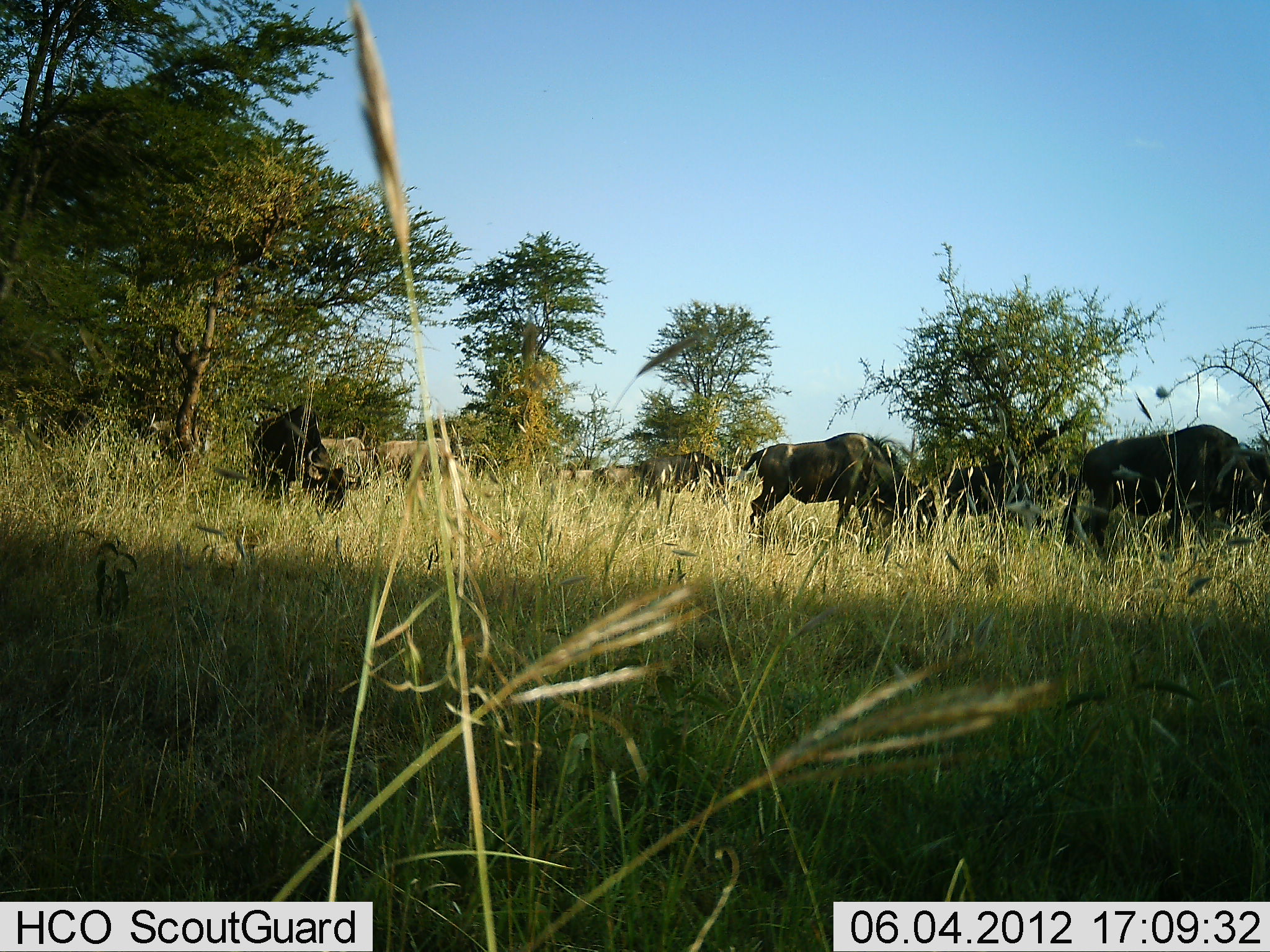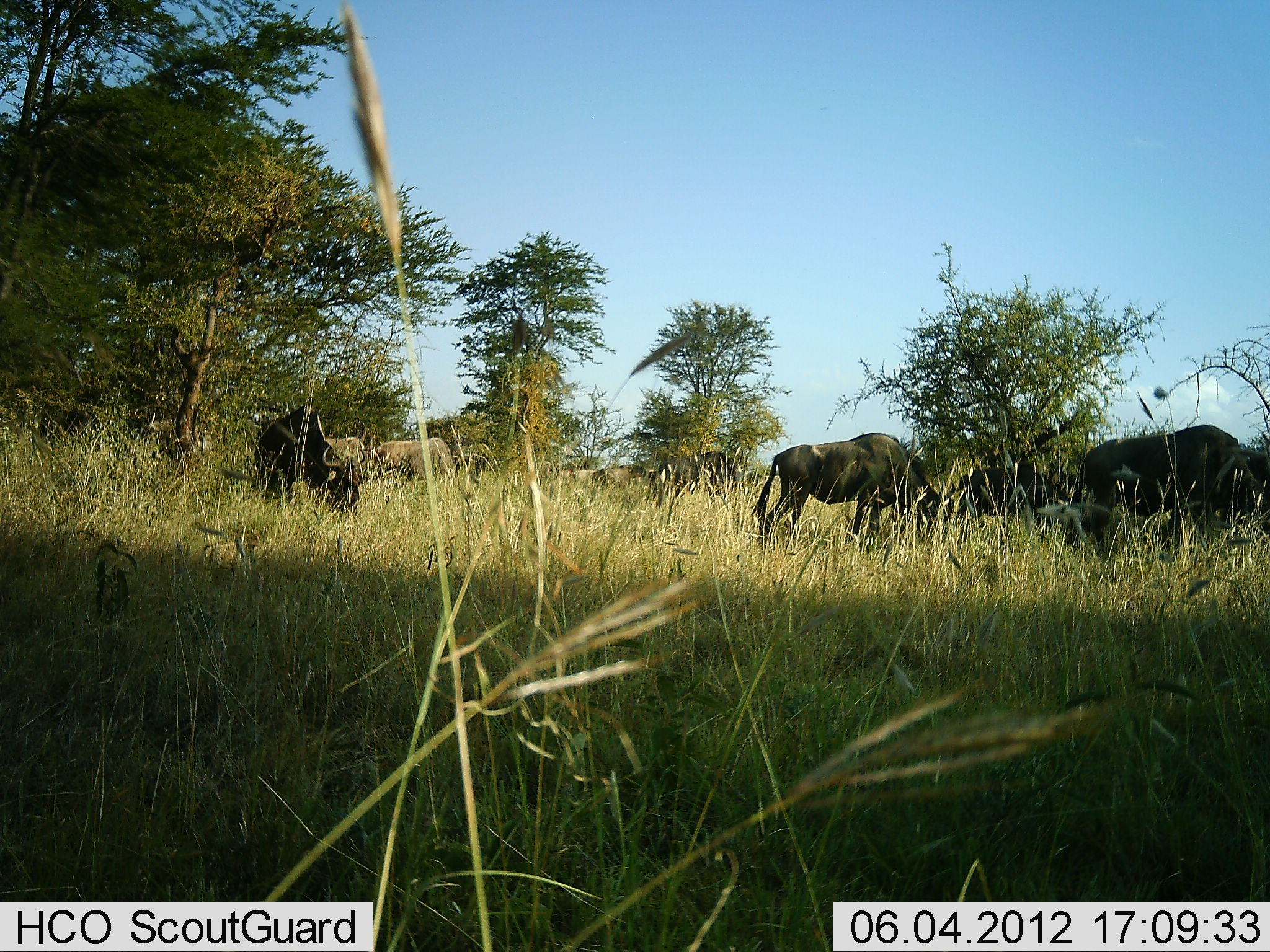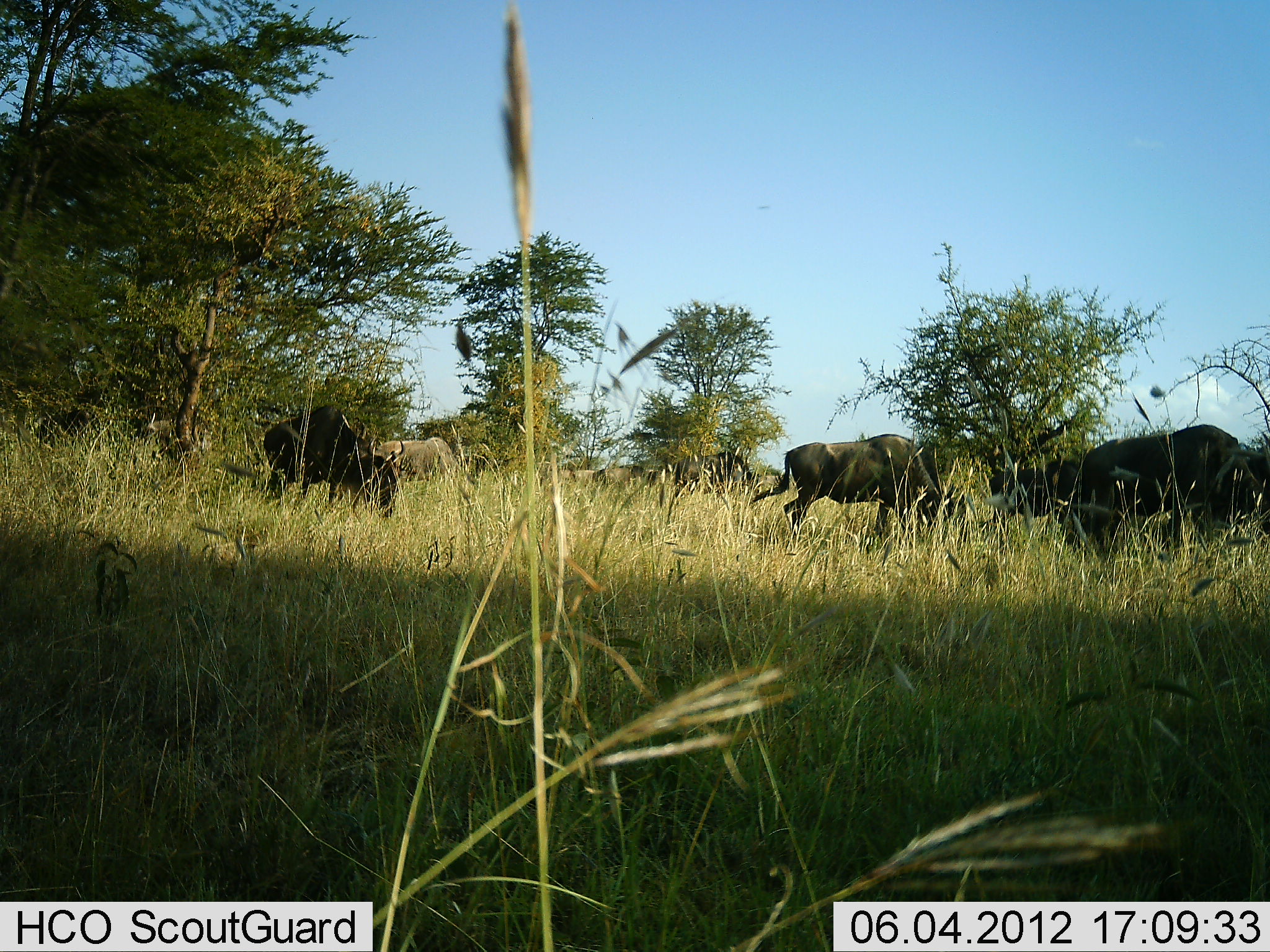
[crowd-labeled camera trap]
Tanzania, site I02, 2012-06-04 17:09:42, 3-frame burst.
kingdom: Animalia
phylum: Chordata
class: Mammalia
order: Artiodactyla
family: Bovidae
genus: Connochaetes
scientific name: Connochaetes taurinus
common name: blue wildebeest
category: wildebeest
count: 8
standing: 40%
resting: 10%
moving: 60%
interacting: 0%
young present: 0%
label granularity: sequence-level